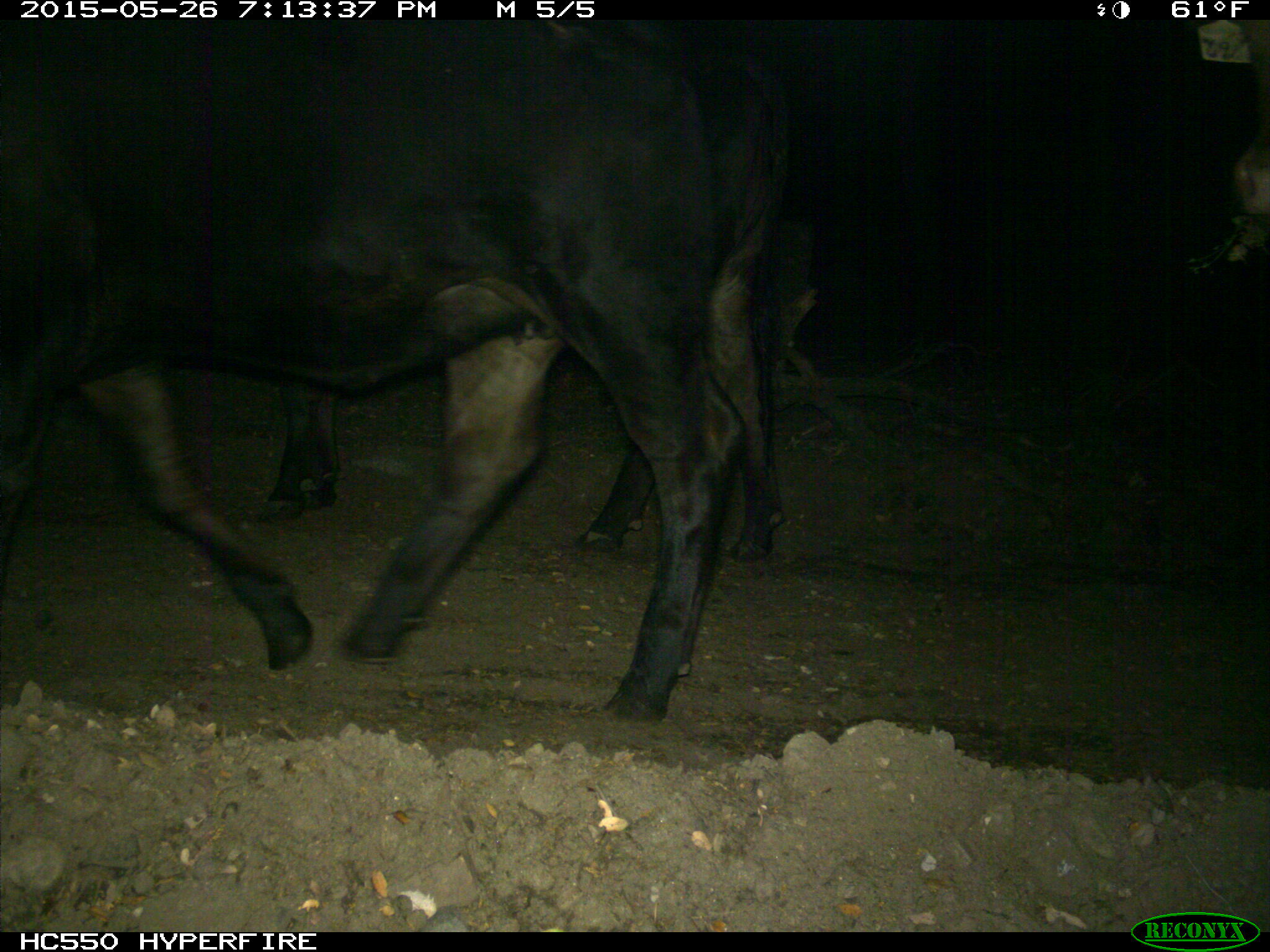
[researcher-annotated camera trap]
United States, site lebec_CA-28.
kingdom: Animalia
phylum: Chordata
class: Mammalia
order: Artiodactyla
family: Bovidae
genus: Bos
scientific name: Bos taurus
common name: domestic cow